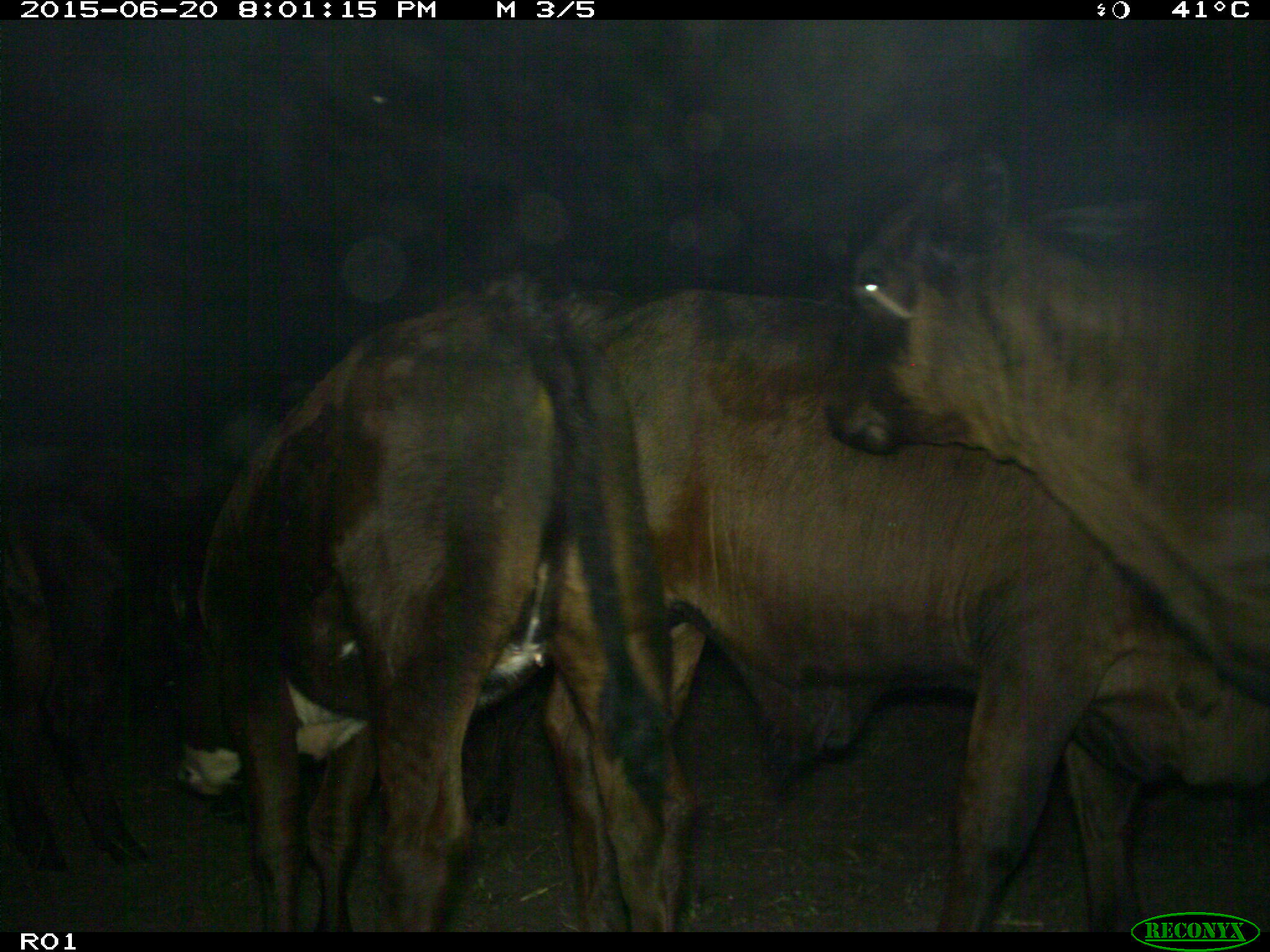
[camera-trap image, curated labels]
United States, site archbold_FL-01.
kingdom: Animalia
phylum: Chordata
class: Mammalia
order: Artiodactyla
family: Bovidae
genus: Bos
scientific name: Bos taurus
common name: domestic cow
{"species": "Bos taurus (domestic cow)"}